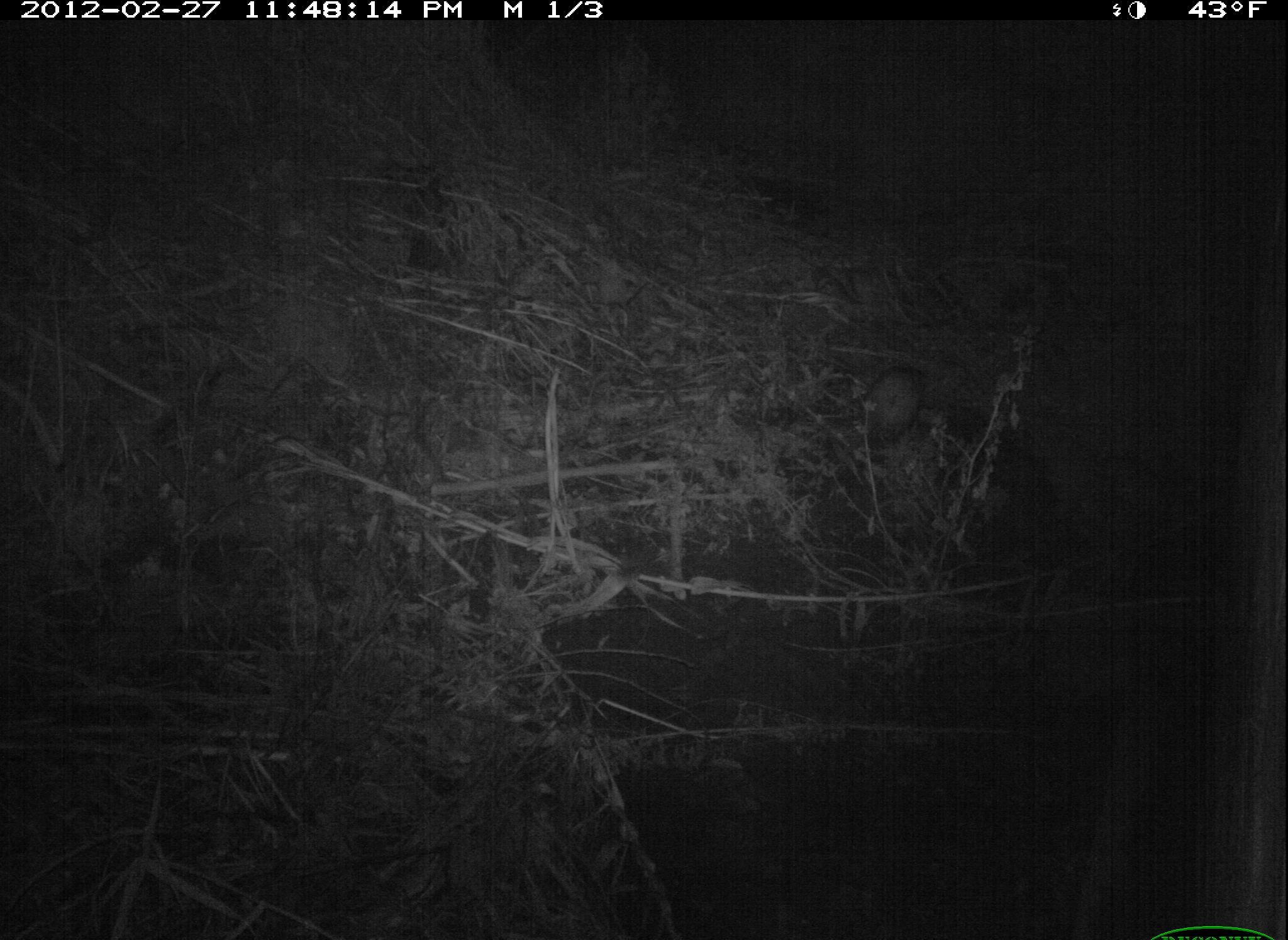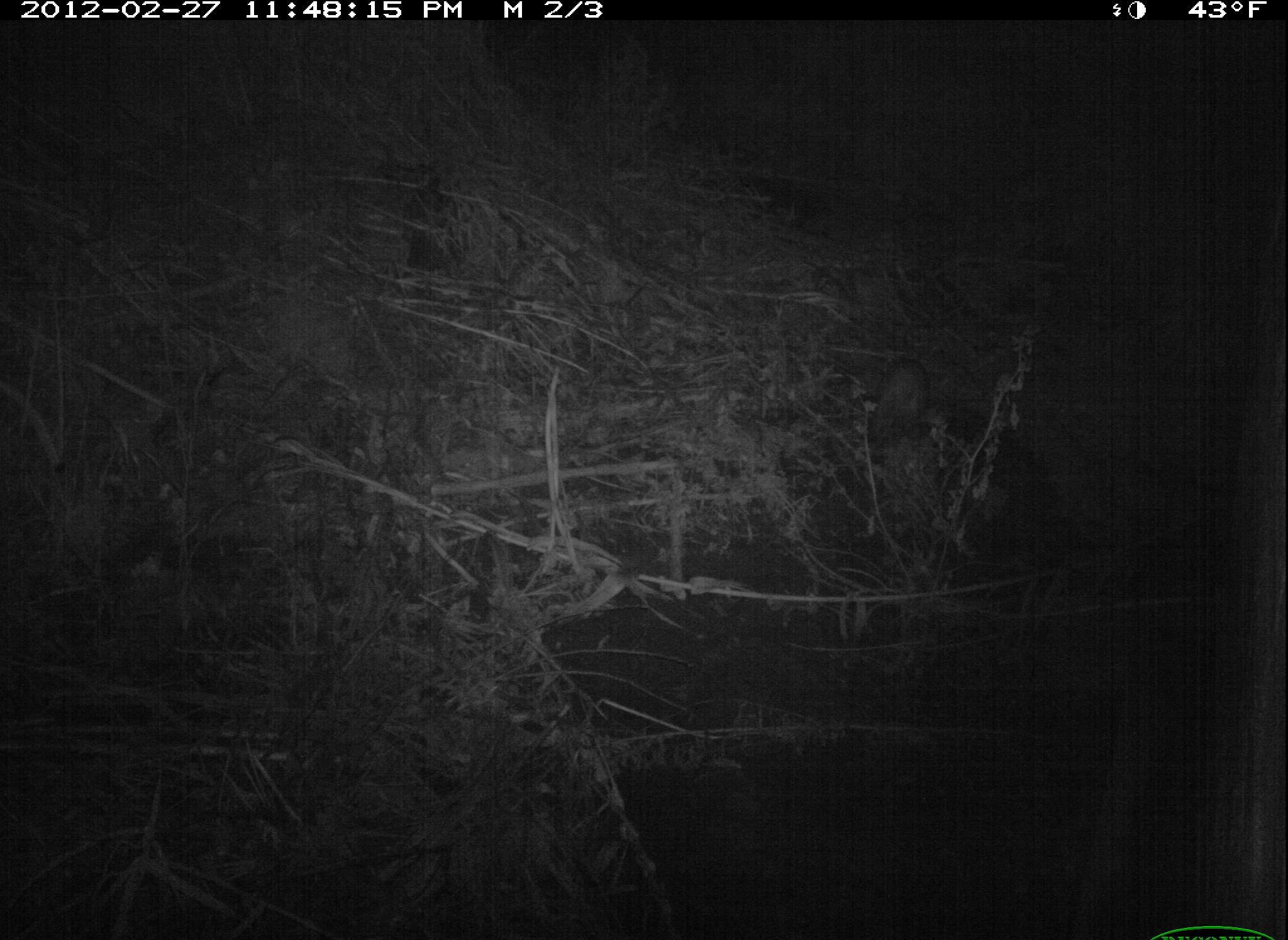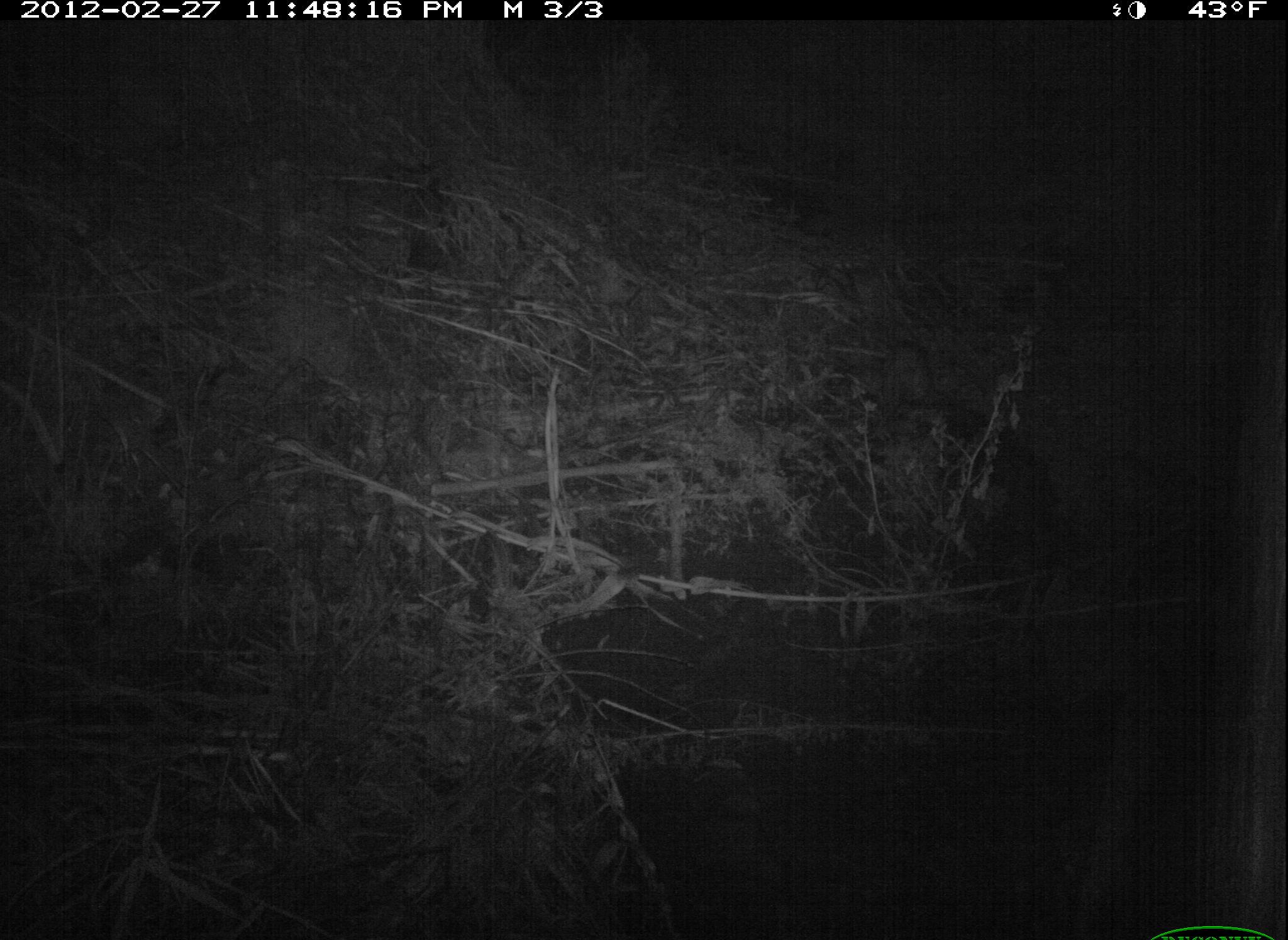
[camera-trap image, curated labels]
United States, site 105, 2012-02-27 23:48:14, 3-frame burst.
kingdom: Animalia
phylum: Chordata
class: Mammalia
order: Didelphimorphia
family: Didelphidae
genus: Didelphis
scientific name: Didelphis virginiana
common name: virginia opossum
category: opossum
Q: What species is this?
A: Opossum (virginia opossum) (Didelphis virginiana).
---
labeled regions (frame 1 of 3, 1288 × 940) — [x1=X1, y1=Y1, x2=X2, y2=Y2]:
opossum: [x1=821, y1=359, x2=956, y2=449]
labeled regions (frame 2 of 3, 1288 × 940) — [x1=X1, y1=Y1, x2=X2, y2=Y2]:
opossum: [x1=787, y1=301, x2=1032, y2=517]